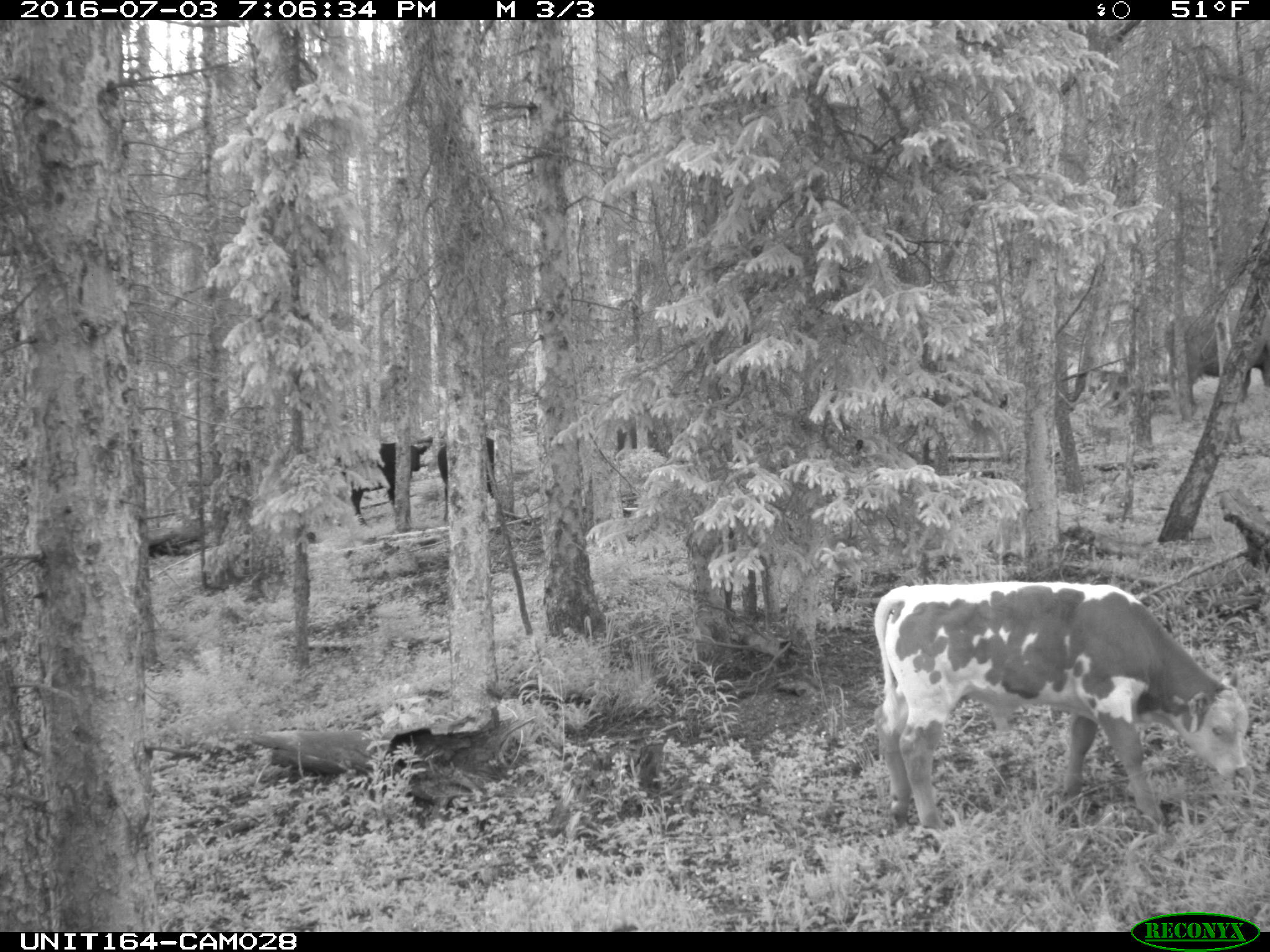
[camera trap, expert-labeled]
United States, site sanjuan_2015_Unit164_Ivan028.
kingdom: Animalia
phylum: Chordata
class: Mammalia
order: Artiodactyla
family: Bovidae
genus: Bos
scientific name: Bos taurus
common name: domestic cow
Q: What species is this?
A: Bos taurus (domestic cow).